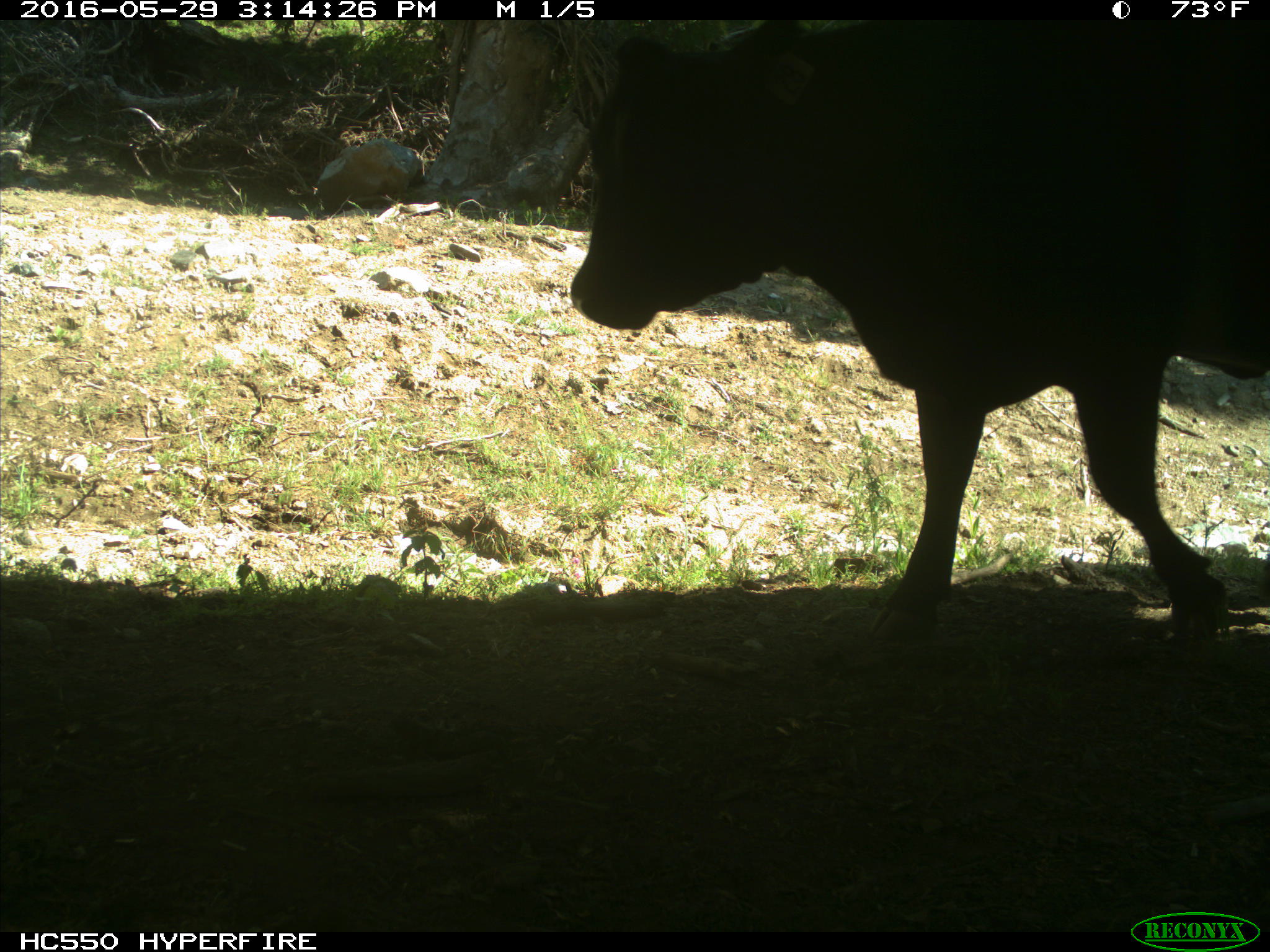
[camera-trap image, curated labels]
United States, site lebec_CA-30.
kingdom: Animalia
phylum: Chordata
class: Mammalia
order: Artiodactyla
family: Bovidae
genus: Bos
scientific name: Bos taurus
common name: domestic cow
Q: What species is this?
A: Bos taurus (domestic cow).